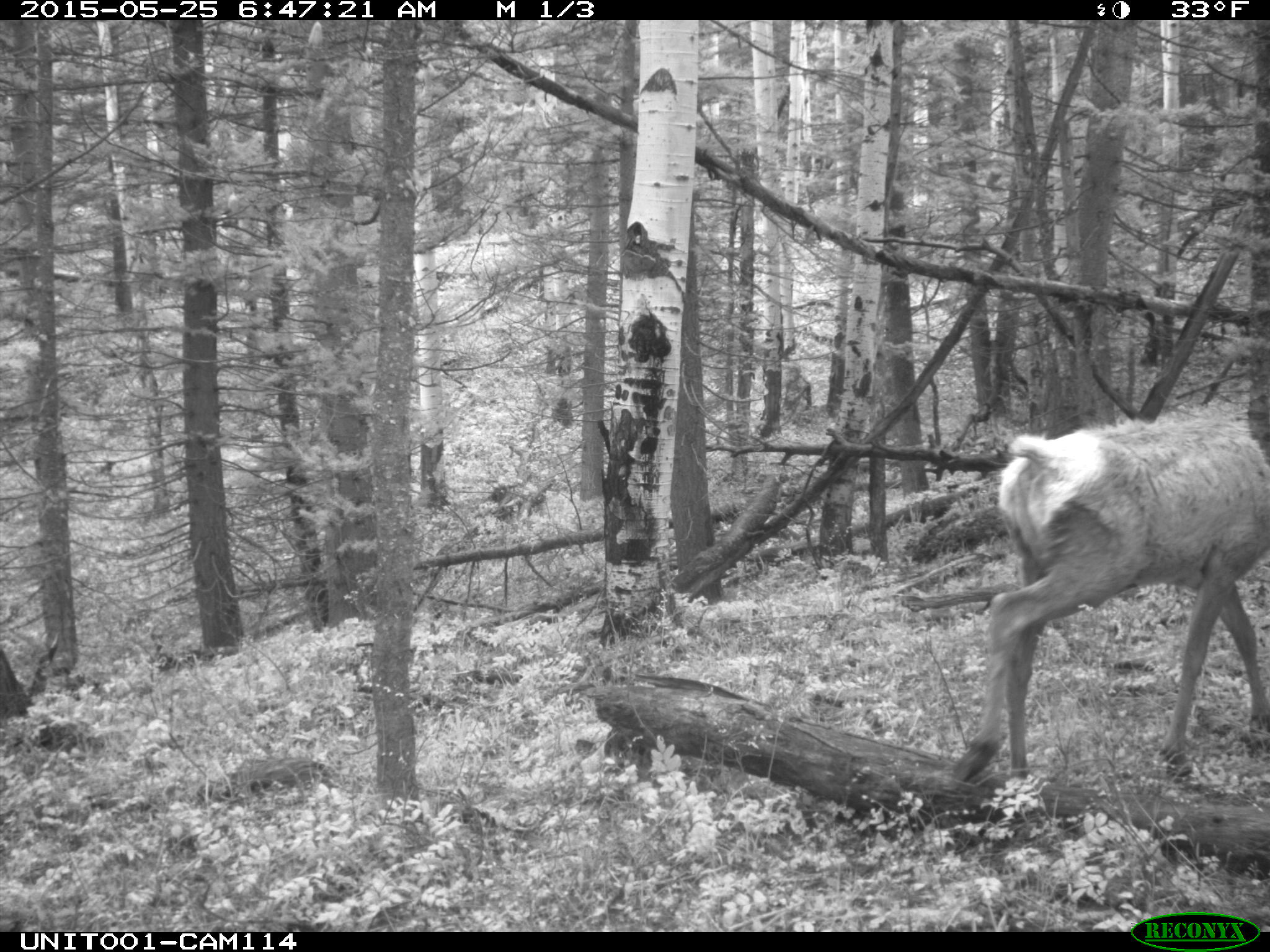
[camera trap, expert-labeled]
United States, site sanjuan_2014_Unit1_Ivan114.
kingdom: Animalia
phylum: Chordata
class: Mammalia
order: Artiodactyla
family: Cervidae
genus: Cervus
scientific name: Cervus elaphus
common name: red deer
Cervus elaphus (red deer).